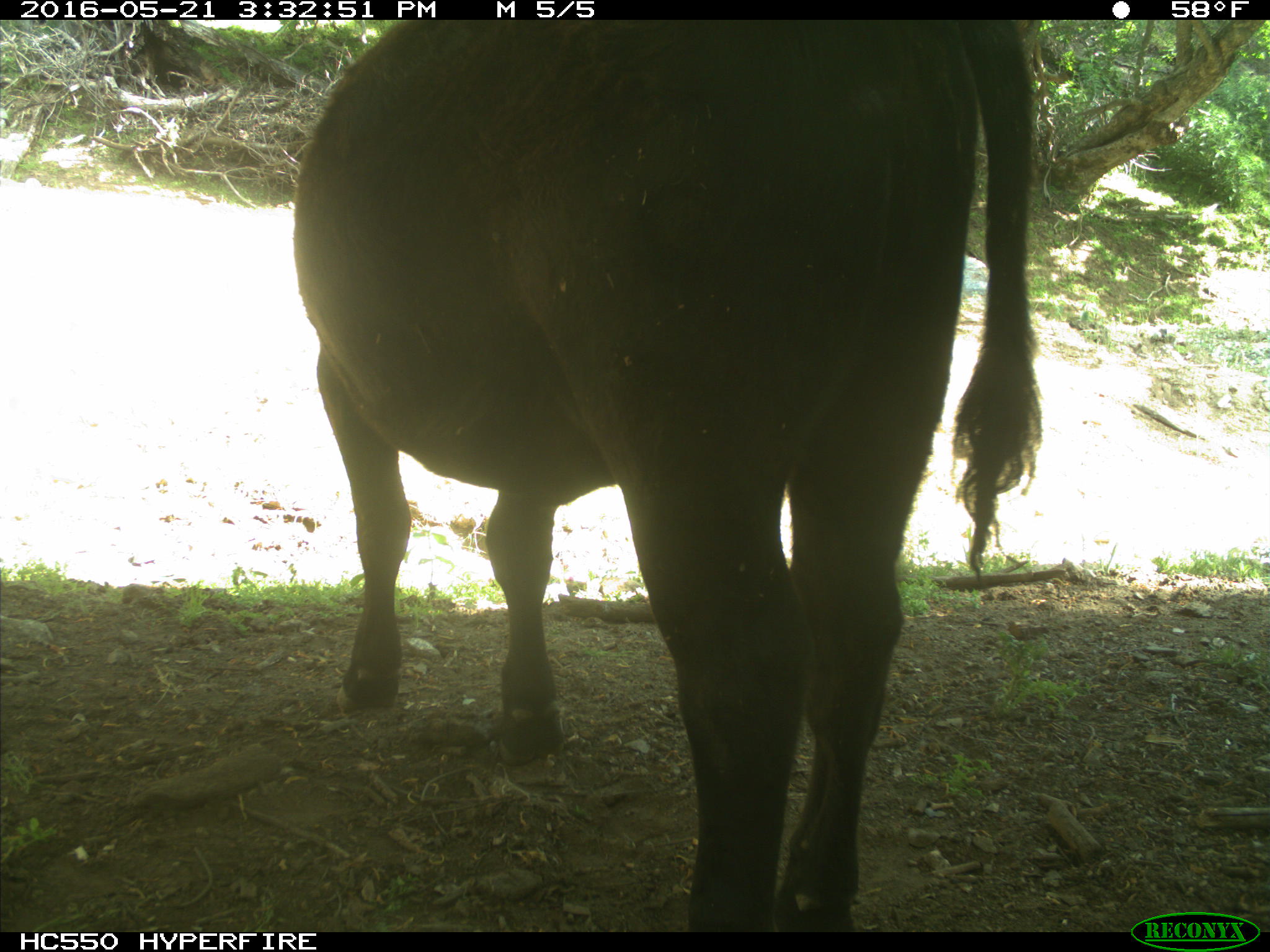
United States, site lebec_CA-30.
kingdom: Animalia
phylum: Chordata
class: Mammalia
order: Artiodactyla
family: Bovidae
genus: Bos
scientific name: Bos taurus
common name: domestic cow